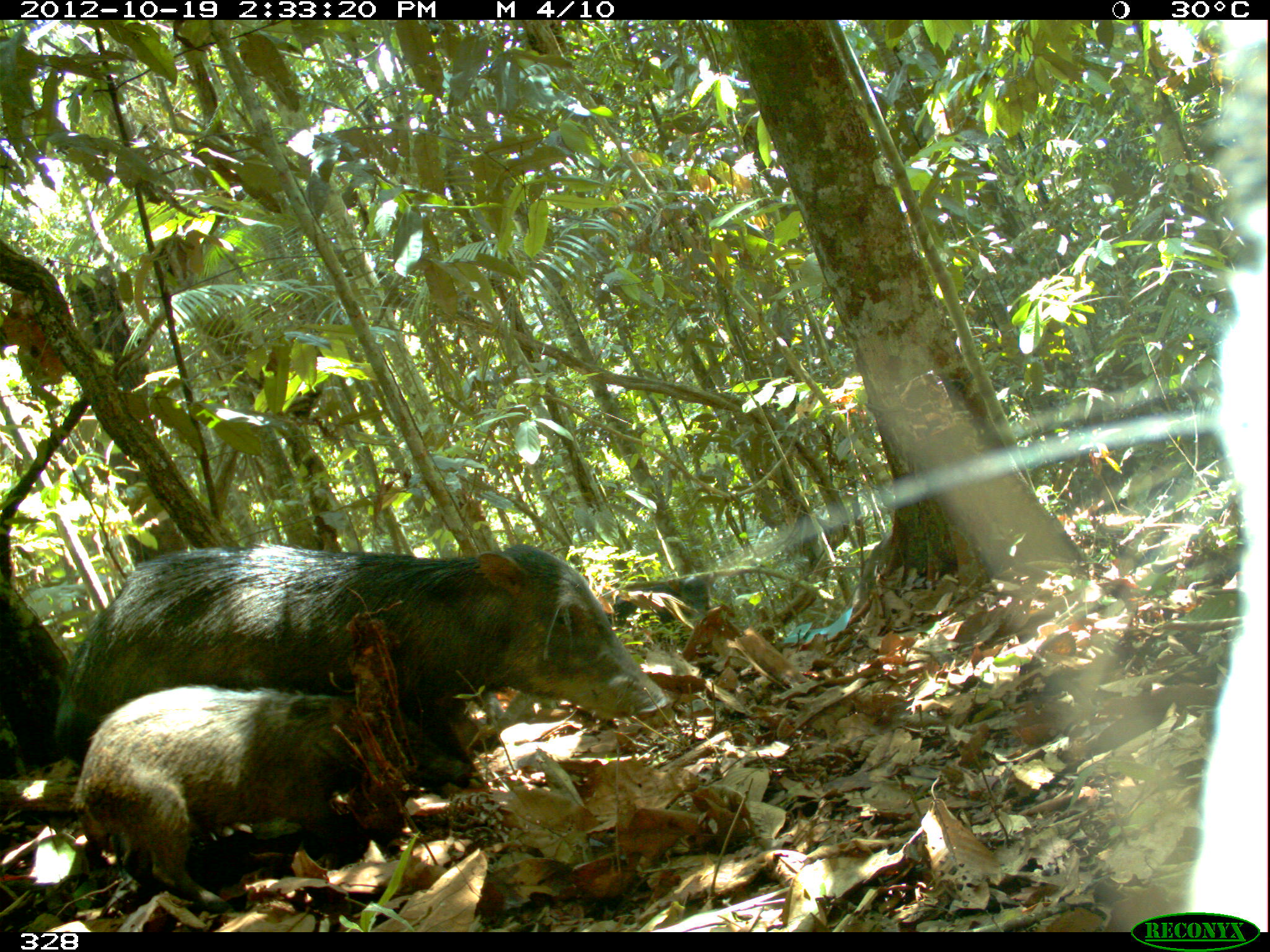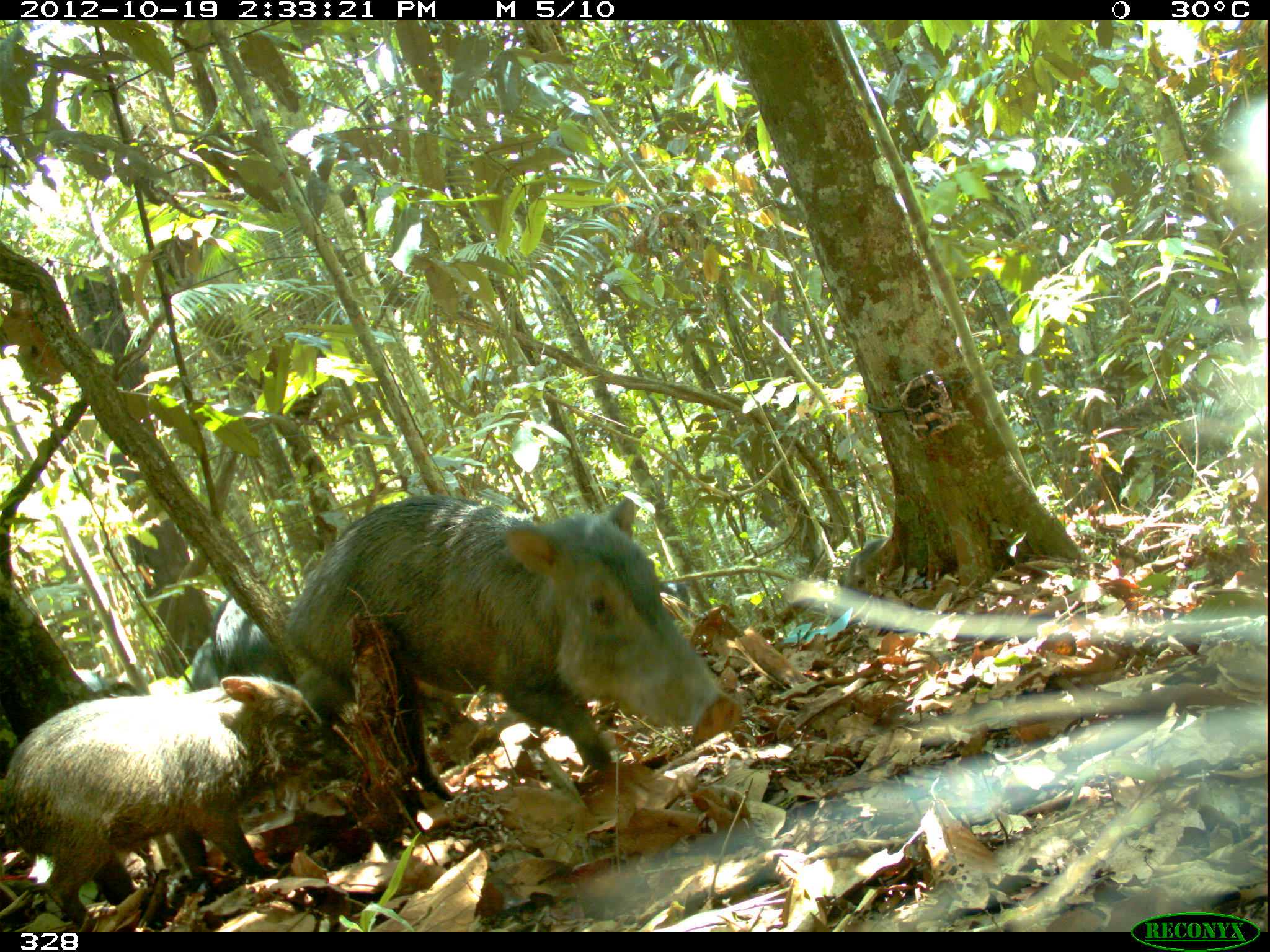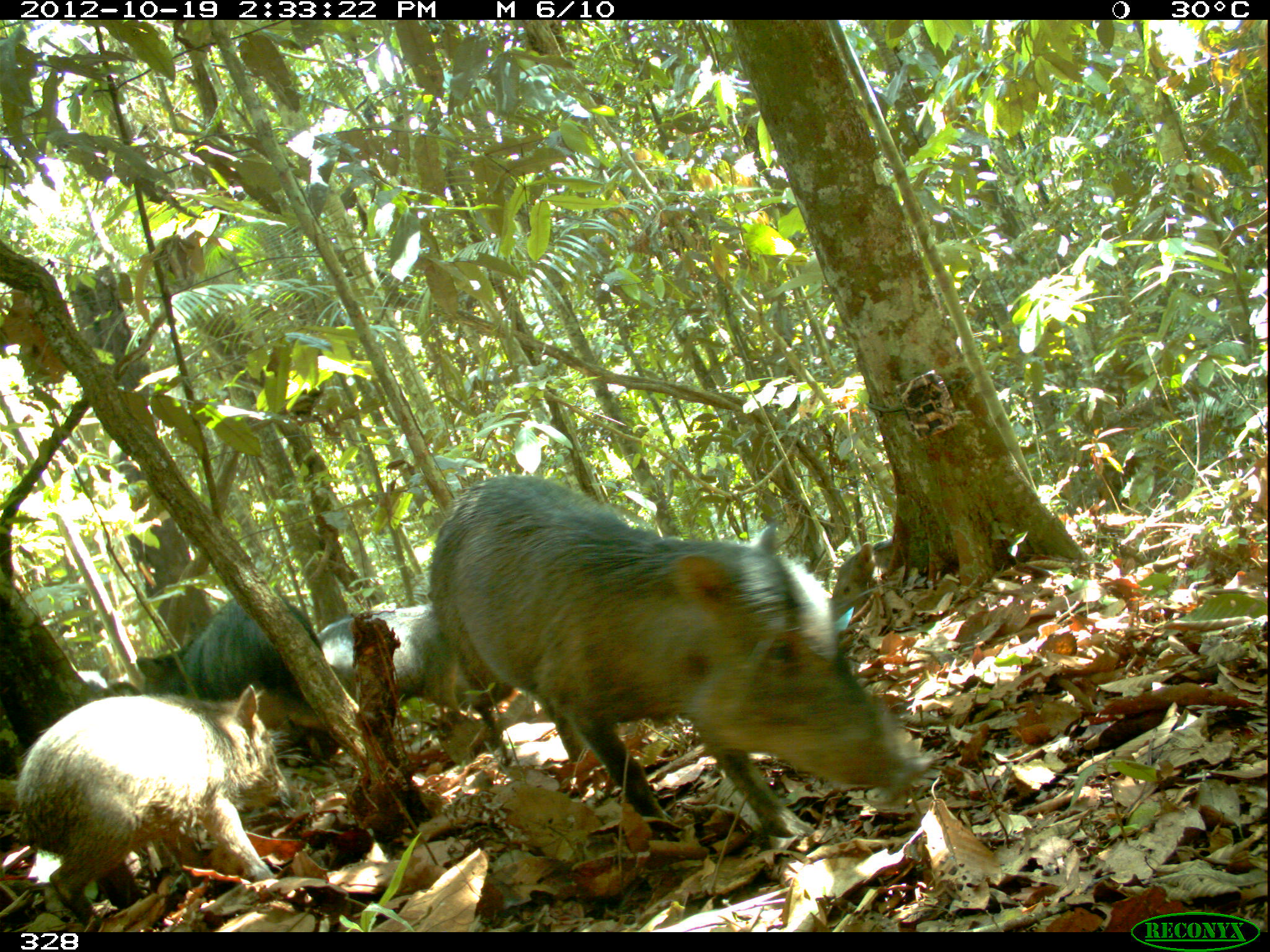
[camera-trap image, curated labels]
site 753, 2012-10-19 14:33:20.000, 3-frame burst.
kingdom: Animalia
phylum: Chordata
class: Mammalia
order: Artiodactyla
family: Tayassuidae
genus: Tayassu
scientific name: Tayassu pecari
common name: white-lipped peccary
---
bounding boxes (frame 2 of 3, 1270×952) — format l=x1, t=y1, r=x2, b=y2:
tayassu pecari: l=279, t=491, r=728, b=802; l=0, t=675, r=366, b=930; l=207, t=594, r=284, b=730; l=188, t=637, r=220, b=692; l=656, t=575, r=693, b=618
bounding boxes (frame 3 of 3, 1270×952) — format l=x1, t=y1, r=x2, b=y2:
tayassu pecari: l=427, t=472, r=934, b=840; l=15, t=683, r=307, b=925; l=131, t=594, r=326, b=761; l=312, t=605, r=454, b=712; l=828, t=538, r=892, b=602